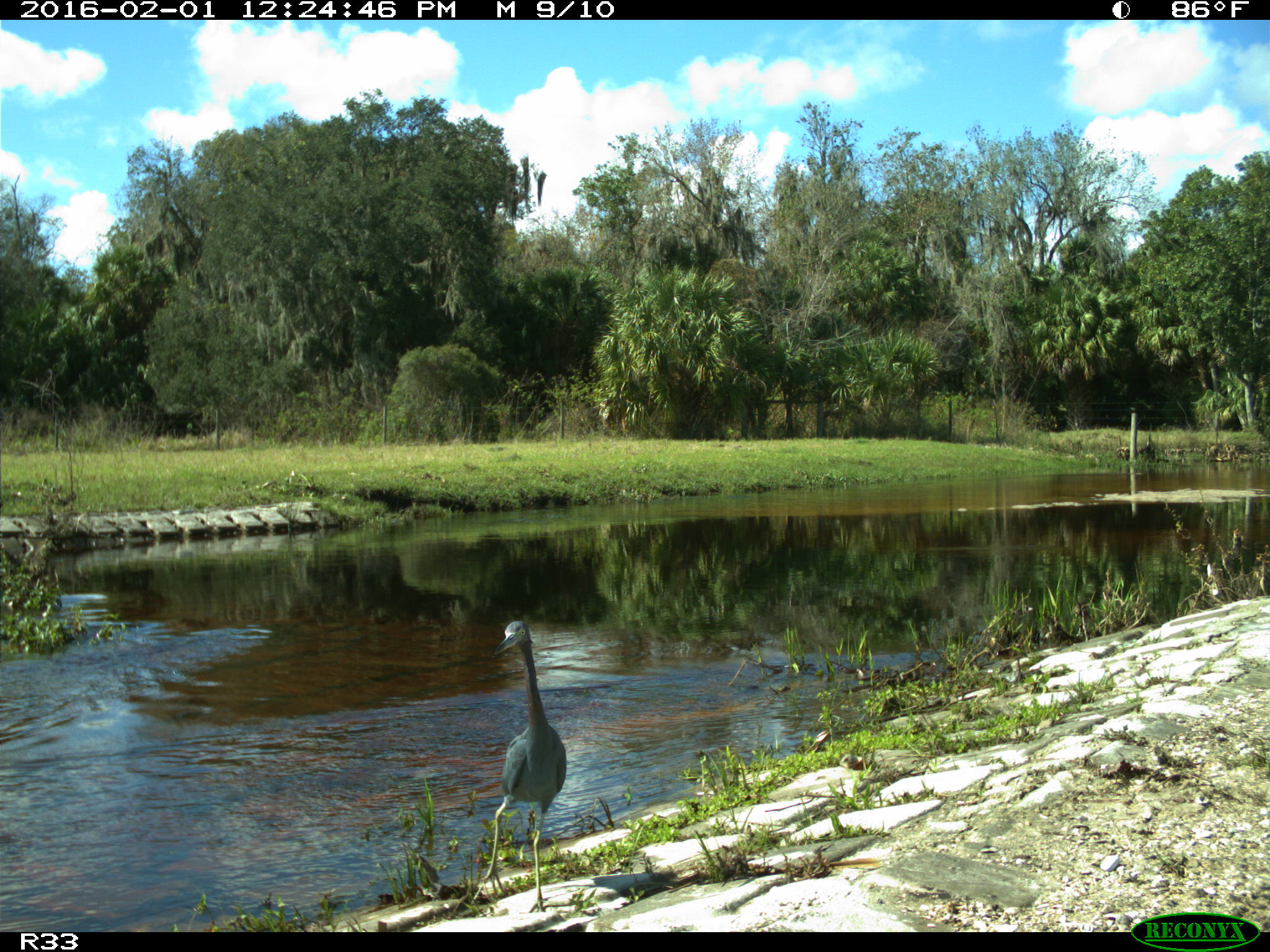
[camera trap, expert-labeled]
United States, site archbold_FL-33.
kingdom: Animalia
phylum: Chordata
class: Aves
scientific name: Aves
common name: birds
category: unidentified bird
Unidentified bird (birds) (Aves).